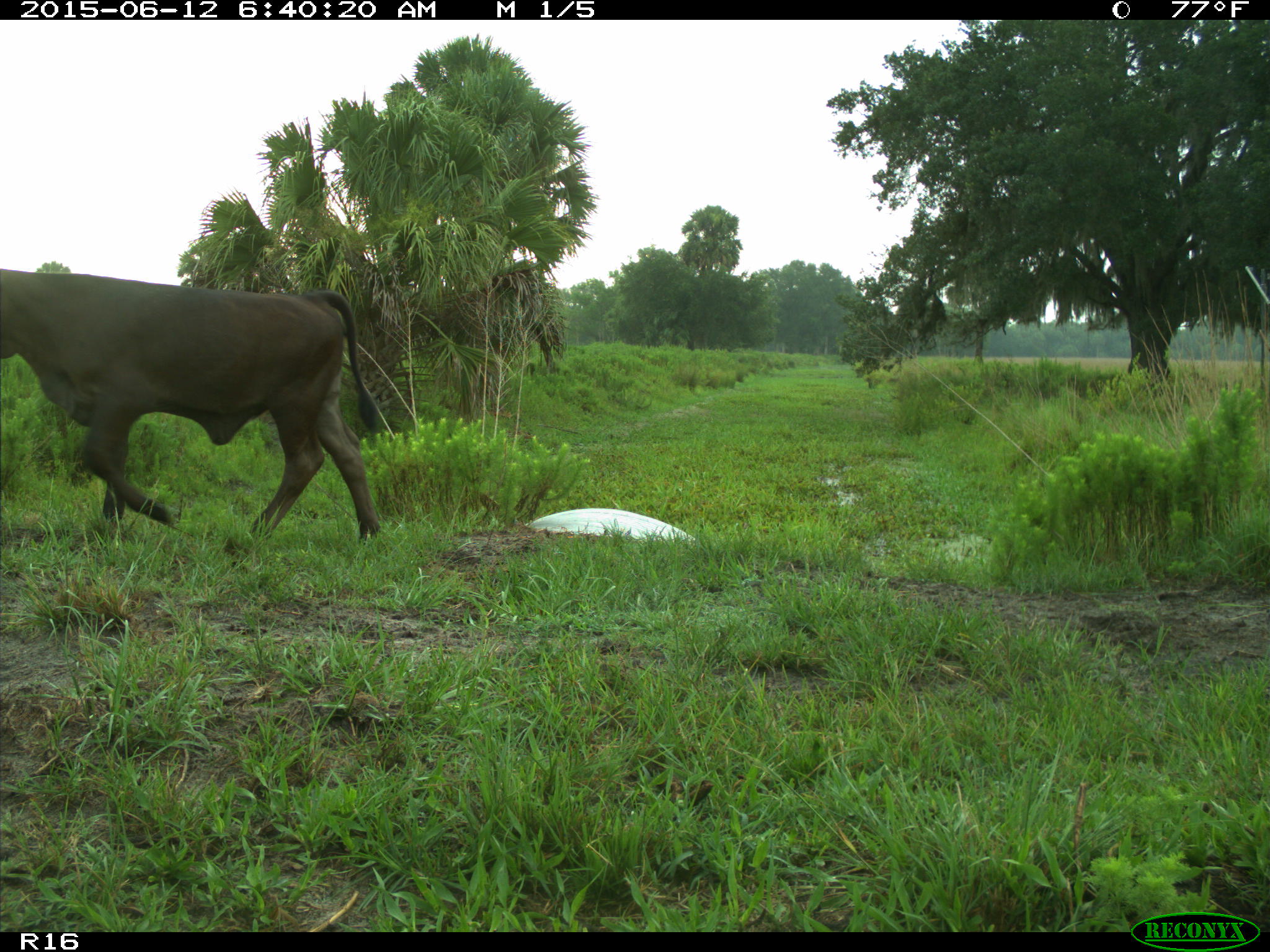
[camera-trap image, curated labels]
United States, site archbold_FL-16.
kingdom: Animalia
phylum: Chordata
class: Mammalia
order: Artiodactyla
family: Bovidae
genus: Bos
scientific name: Bos taurus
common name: domestic cow